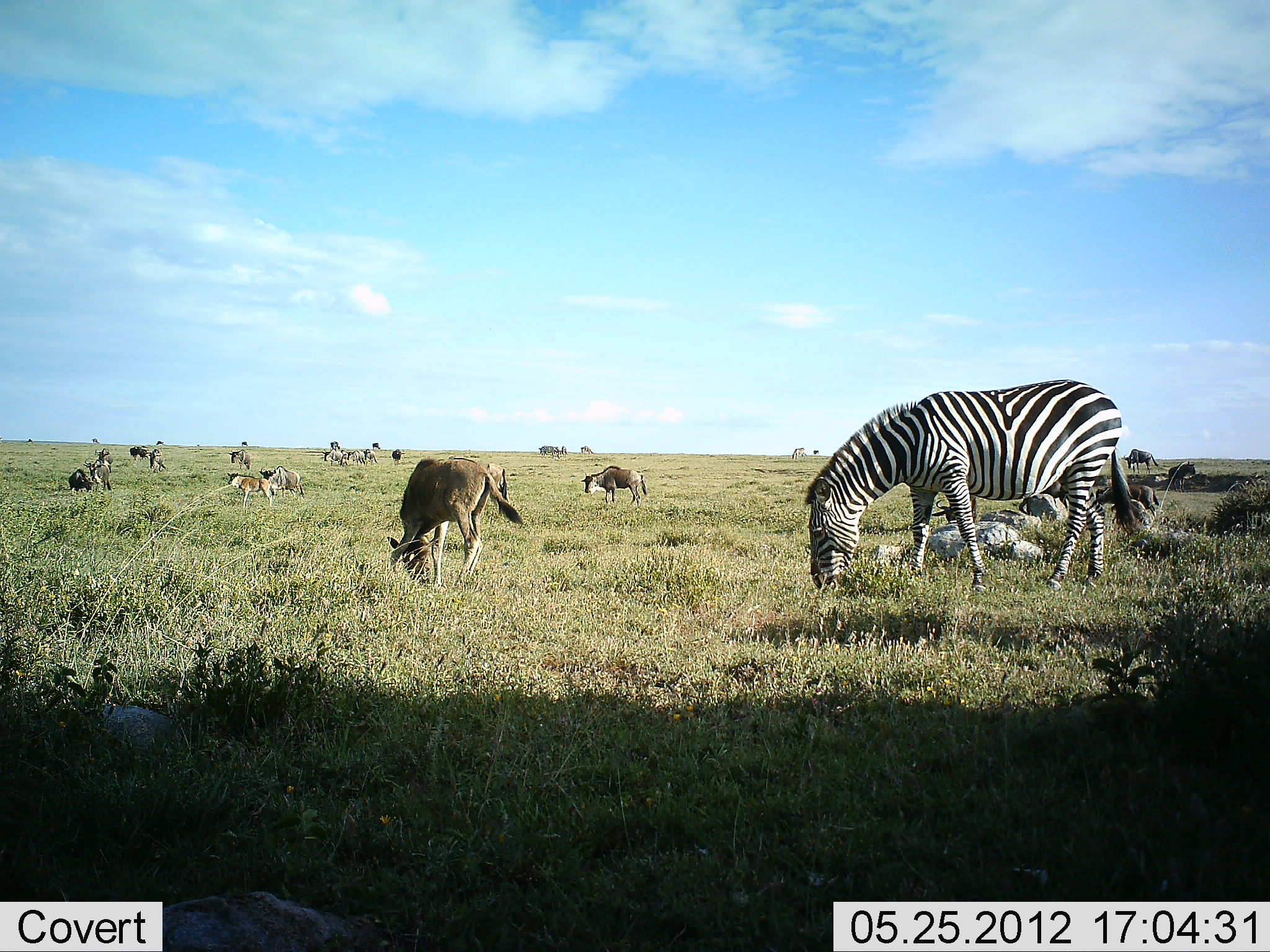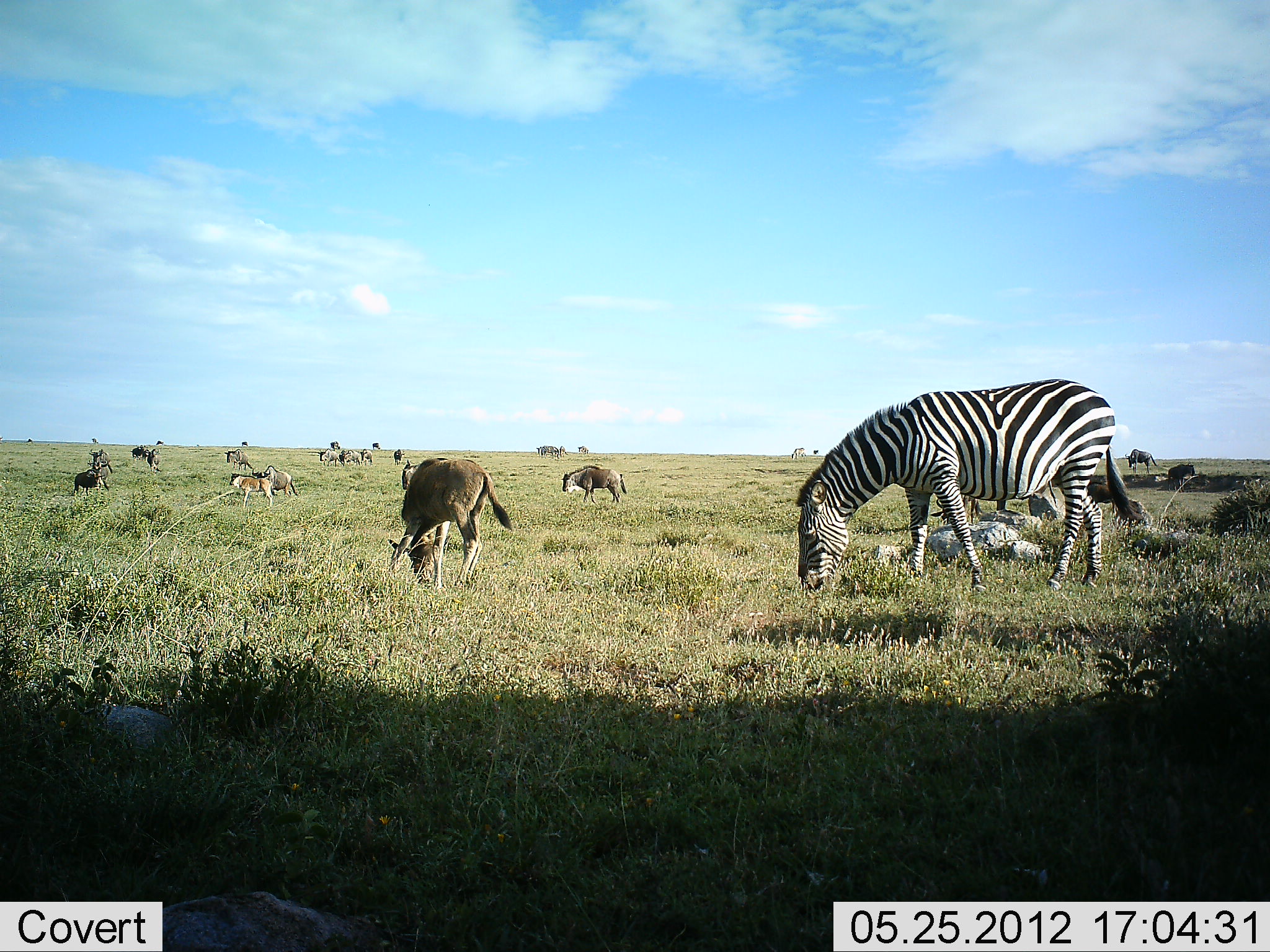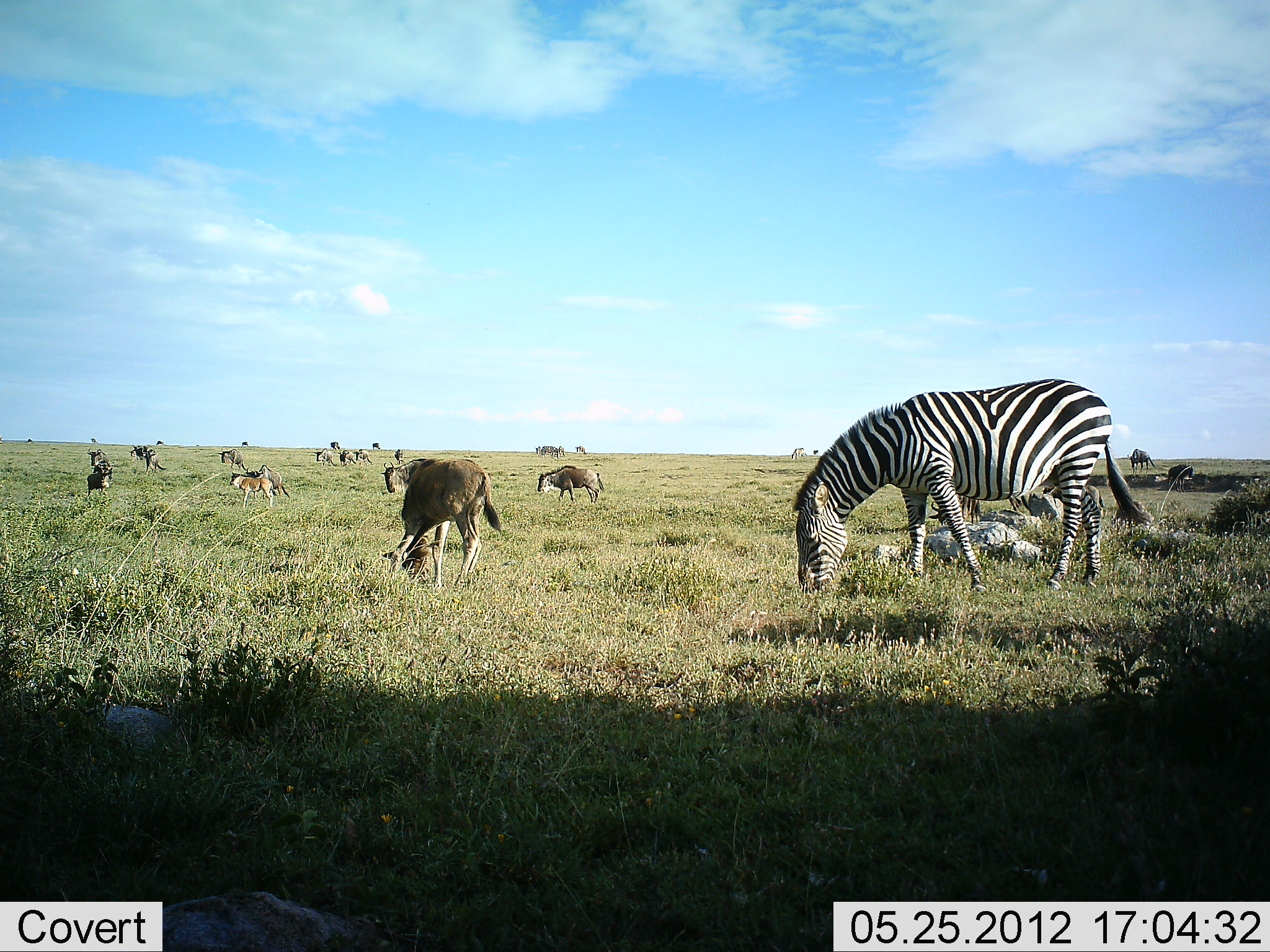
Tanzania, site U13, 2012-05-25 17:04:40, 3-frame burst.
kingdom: Animalia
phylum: Chordata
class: Mammalia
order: Artiodactyla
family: Bovidae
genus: Connochaetes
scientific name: Connochaetes taurinus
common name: blue wildebeest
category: wildebeest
Wildebeest (blue wildebeest) (Connochaetes taurinus), count 11-50. Behavior (volunteer vote fractions): standing 58%, resting 17%, moving 50%, interacting 8%. Young present (vote fraction): 33%. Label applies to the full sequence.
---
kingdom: Animalia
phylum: Chordata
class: Mammalia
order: Perissodactyla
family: Equidae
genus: Equus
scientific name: Equus quagga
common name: plains zebra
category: zebra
Zebra (plains zebra) (Equus quagga), count 1. Behavior (volunteer vote fractions): standing 46%, resting 0%, moving 0%, interacting 0%. Young present (vote fraction): 0%. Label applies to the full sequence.